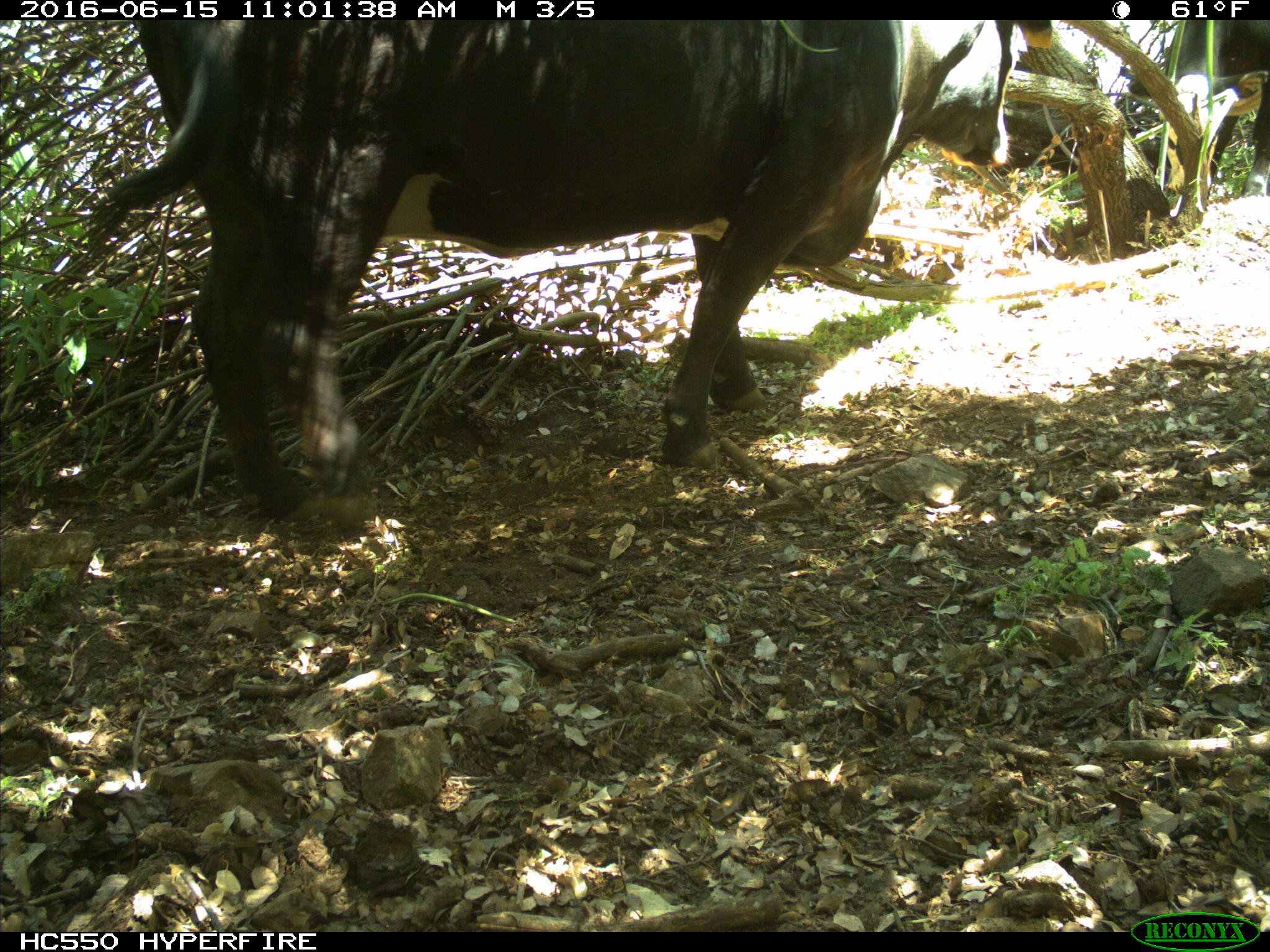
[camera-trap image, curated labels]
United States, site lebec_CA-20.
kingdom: Animalia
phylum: Chordata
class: Mammalia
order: Artiodactyla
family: Bovidae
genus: Bos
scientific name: Bos taurus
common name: domestic cow